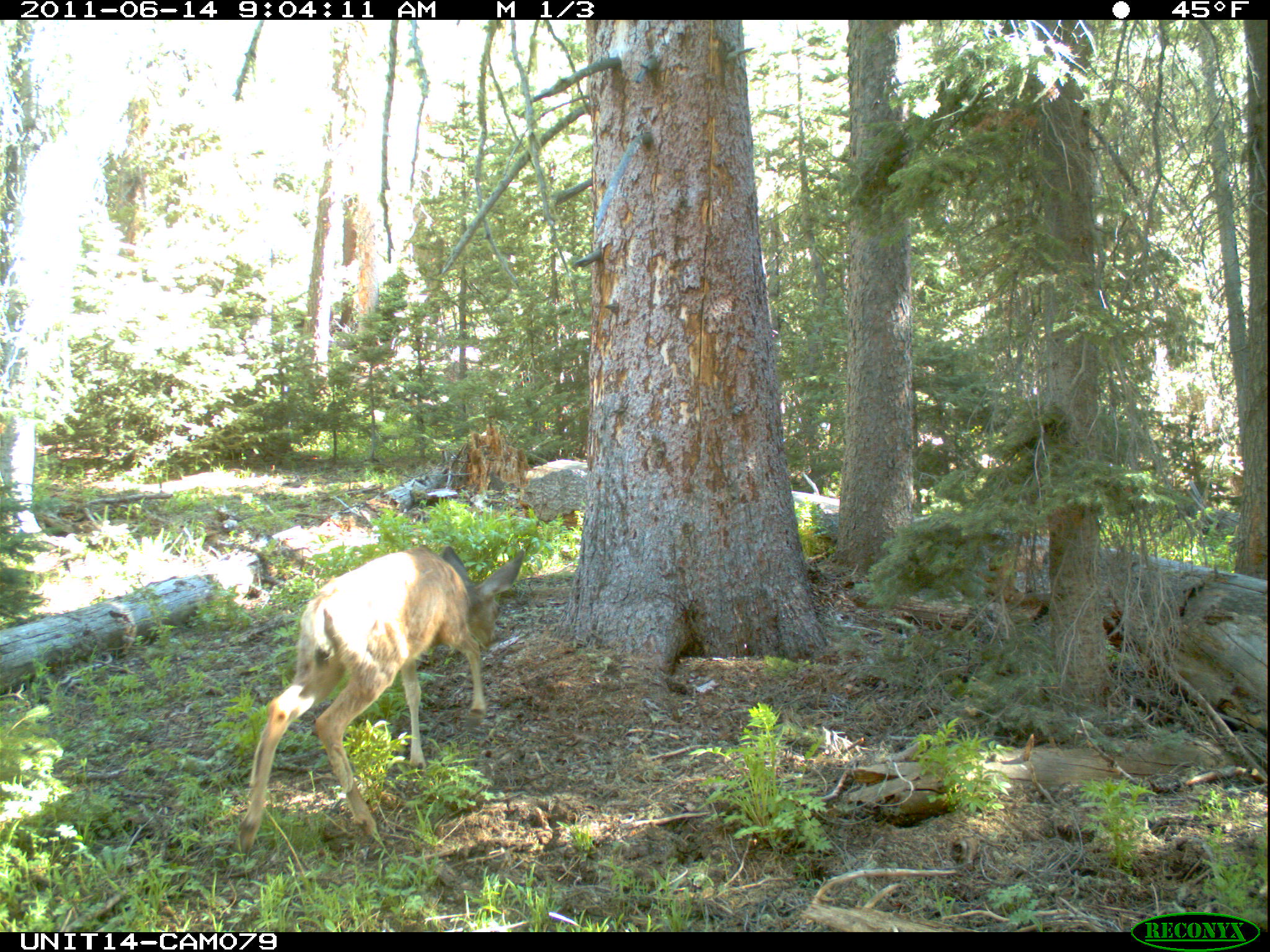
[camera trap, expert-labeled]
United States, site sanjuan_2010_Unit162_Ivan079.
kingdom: Animalia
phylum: Chordata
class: Mammalia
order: Artiodactyla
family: Cervidae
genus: Odocoileus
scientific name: Odocoileus hemionus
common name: mule deer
Odocoileus hemionus (mule deer).